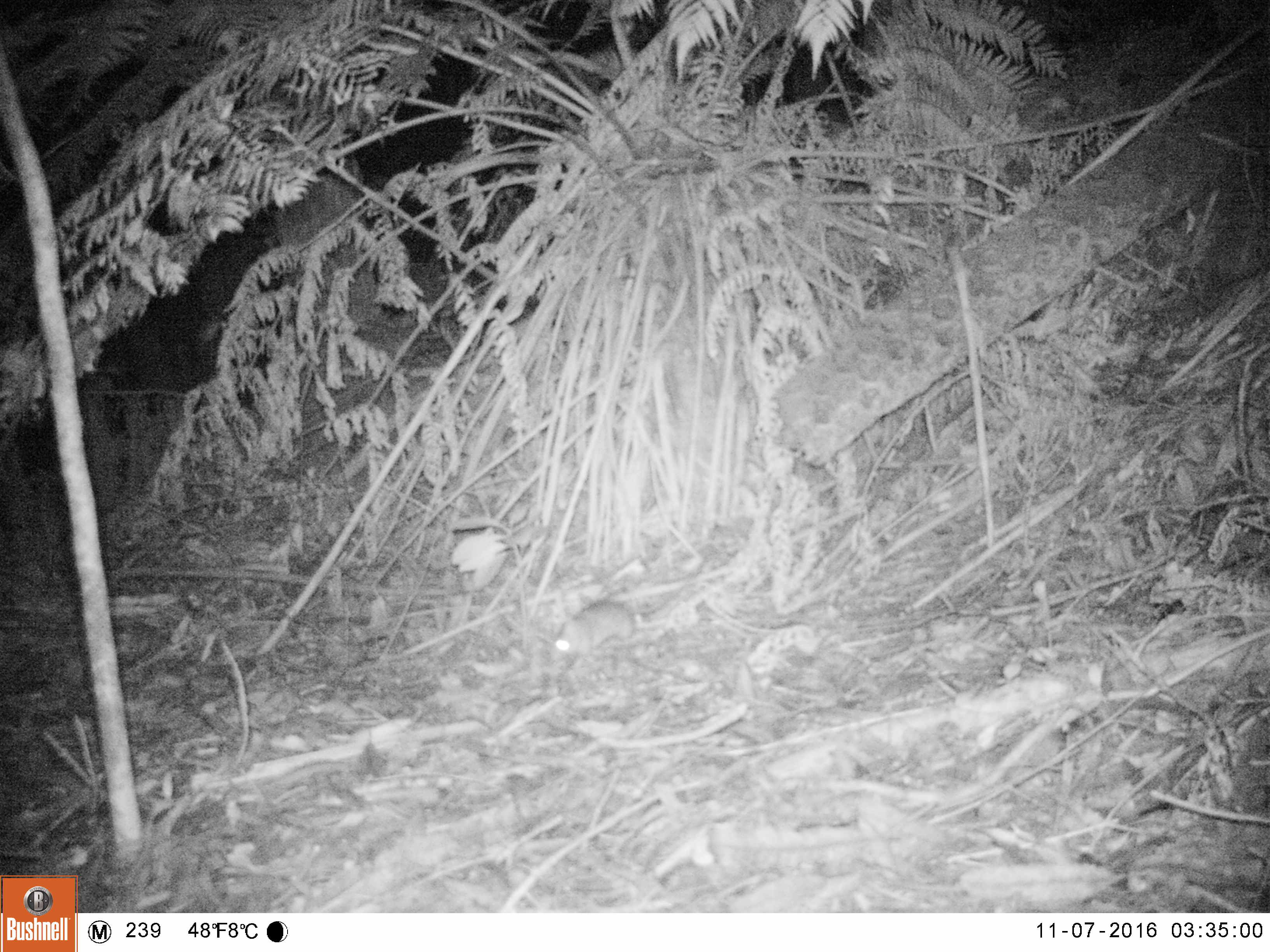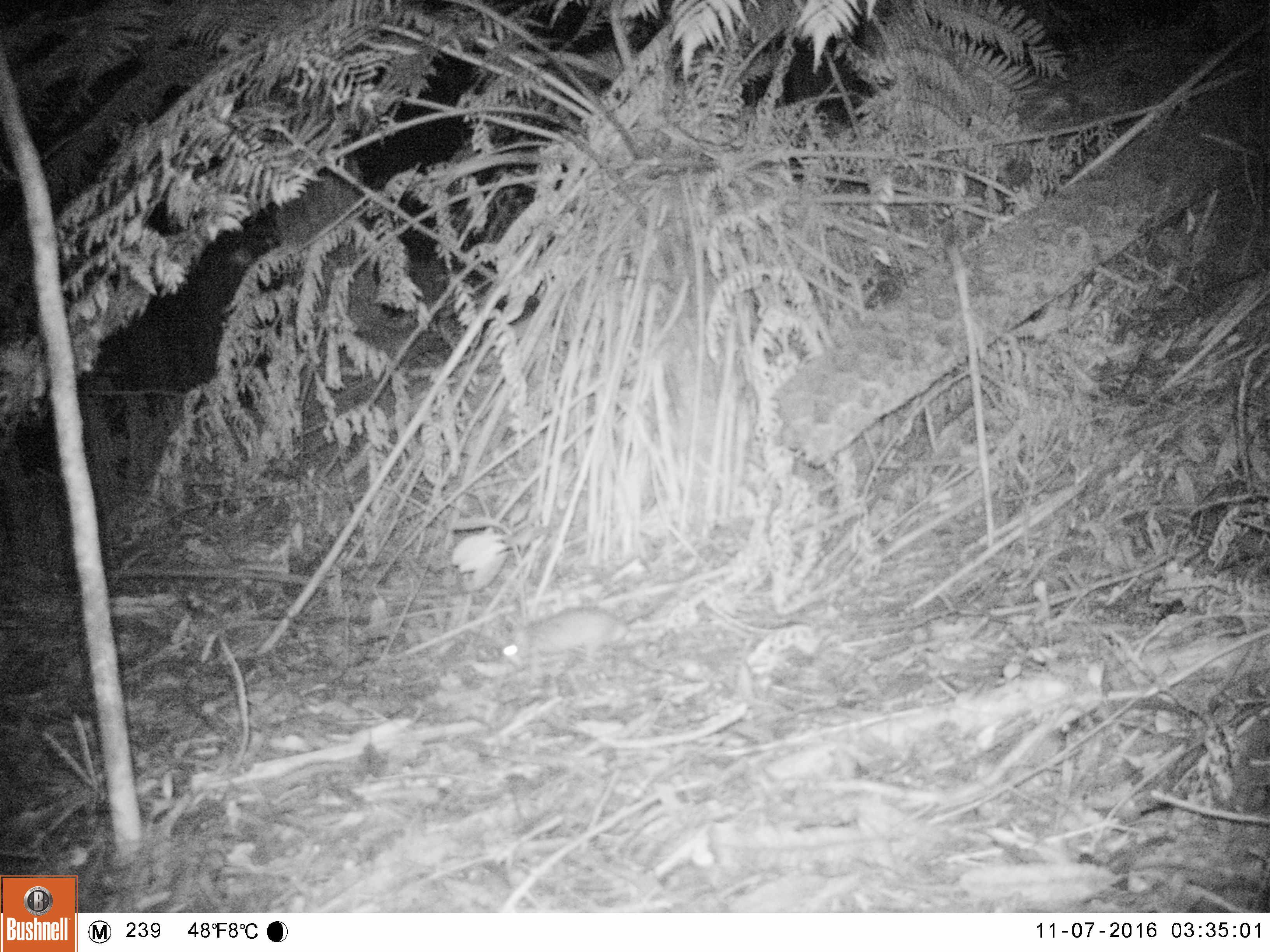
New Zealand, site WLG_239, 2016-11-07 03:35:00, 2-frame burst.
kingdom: Animalia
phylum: Chordata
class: Mammalia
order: Rodentia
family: Muridae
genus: Rattus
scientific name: Rattus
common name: rat